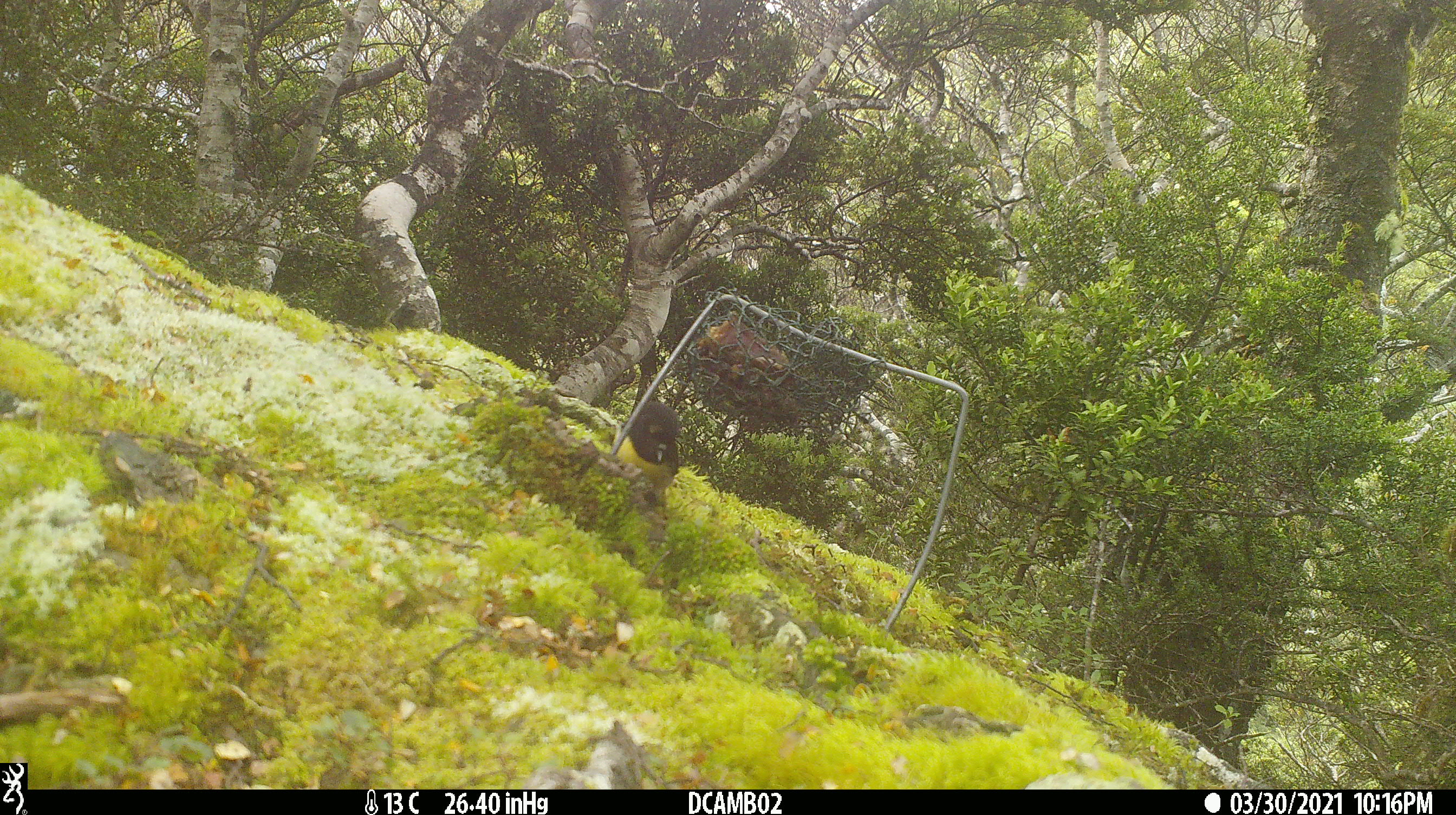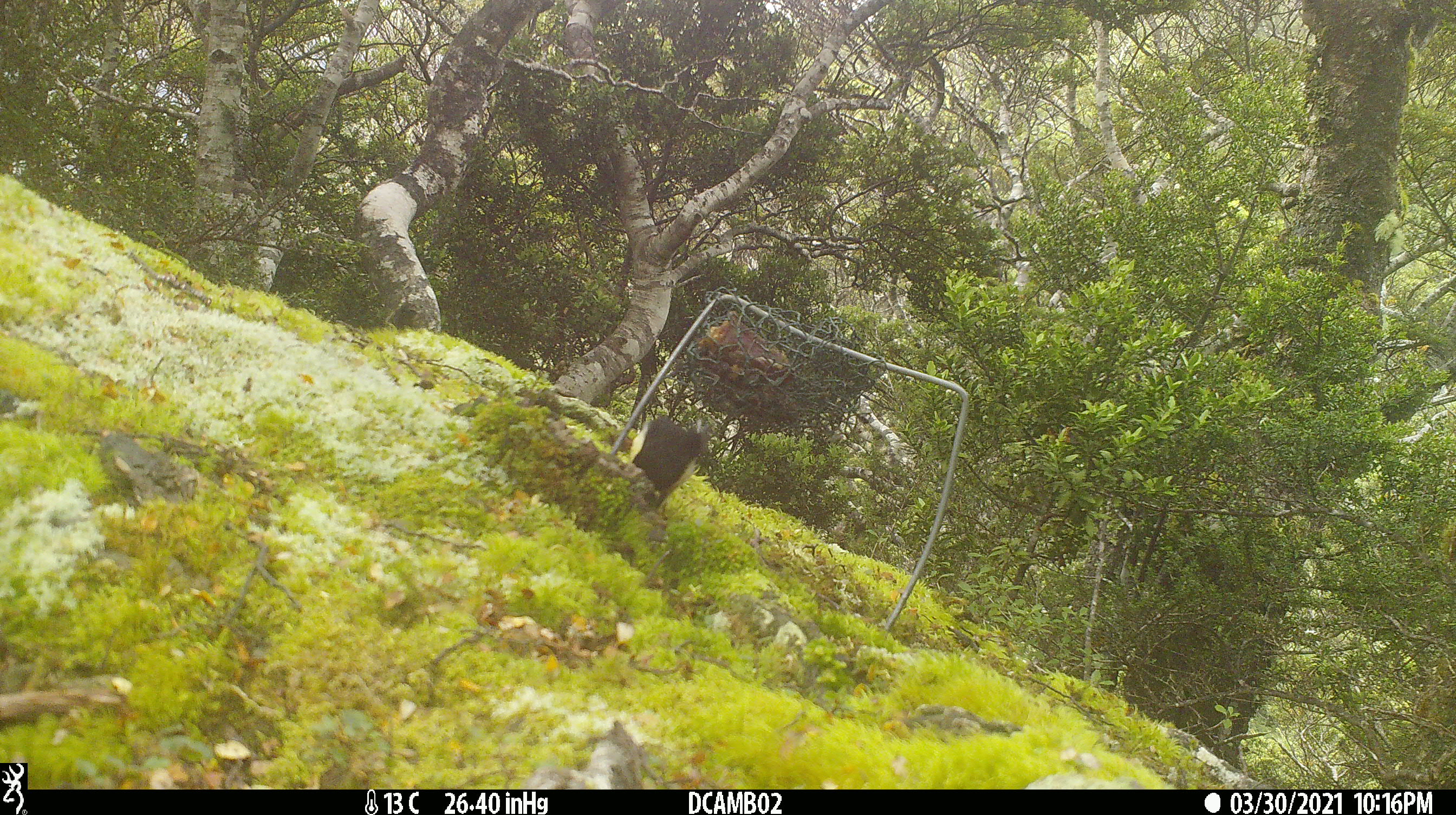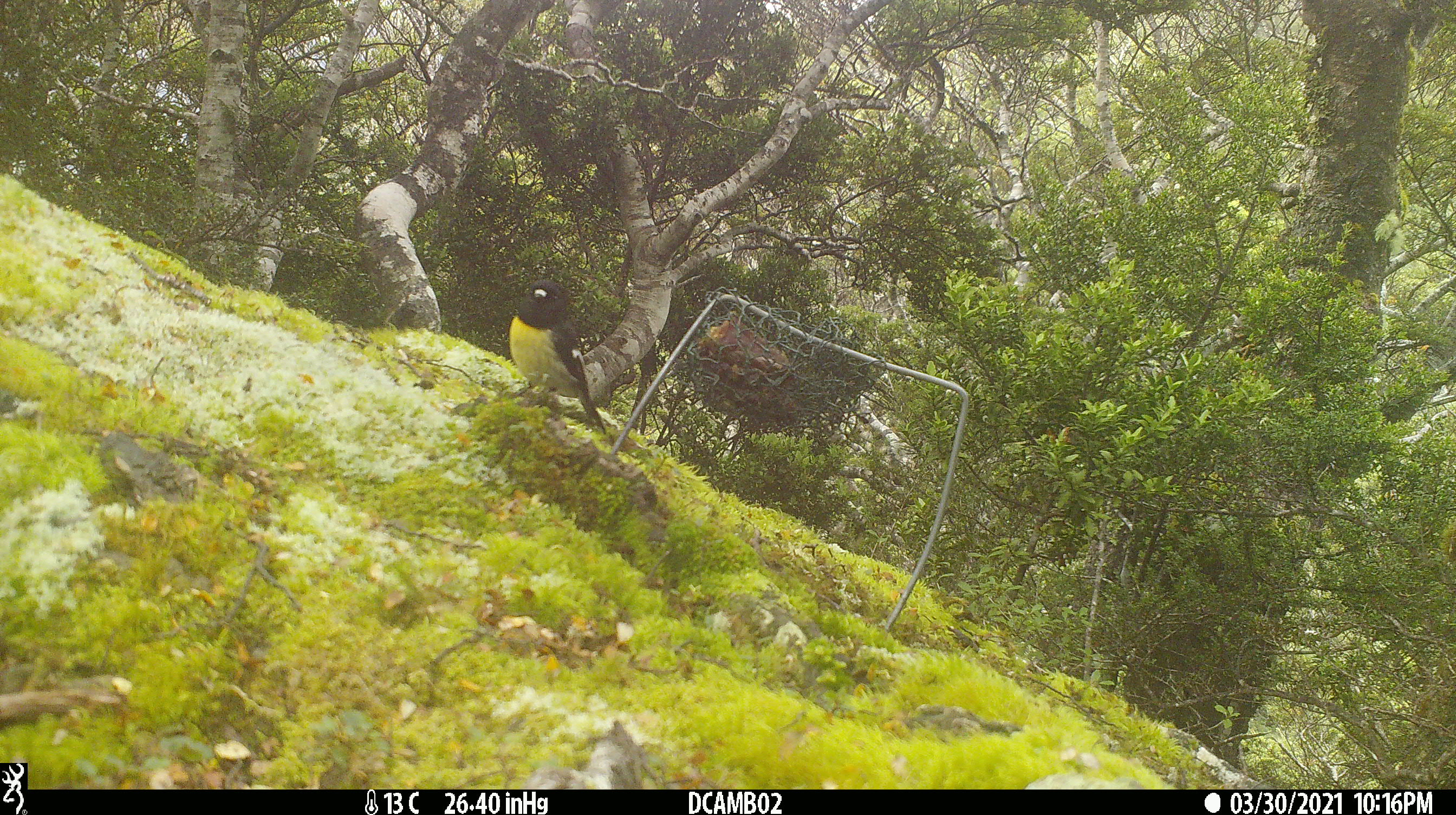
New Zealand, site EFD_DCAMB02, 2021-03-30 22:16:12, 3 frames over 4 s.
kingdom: Animalia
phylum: Chordata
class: Aves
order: Passeriformes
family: Petroicidae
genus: Petroica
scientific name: Petroica macrocephala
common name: tomtit